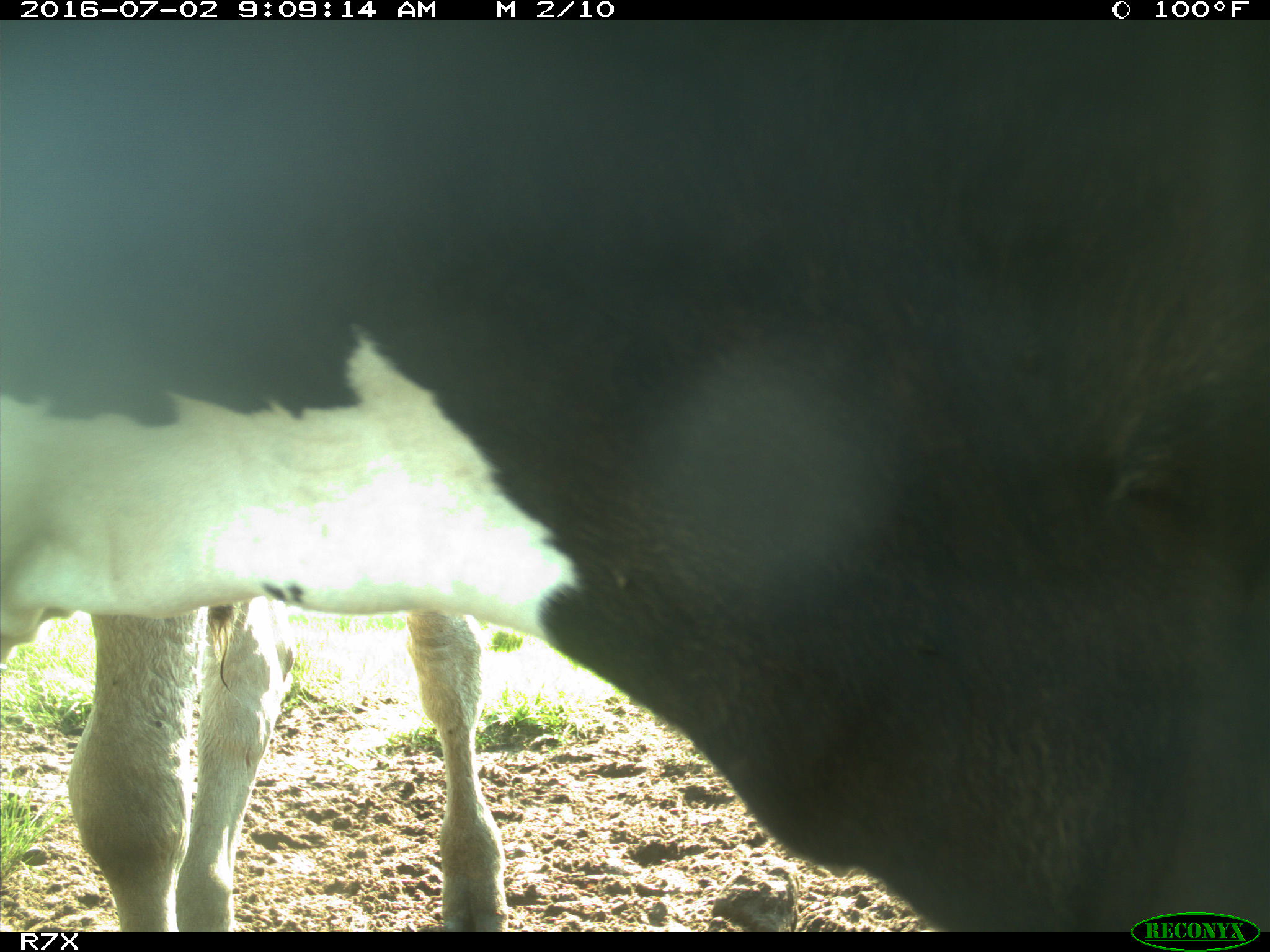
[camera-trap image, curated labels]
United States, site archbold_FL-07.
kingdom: Animalia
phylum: Chordata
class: Mammalia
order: Artiodactyla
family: Bovidae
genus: Bos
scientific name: Bos taurus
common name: domestic cow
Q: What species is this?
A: Bos taurus (domestic cow).